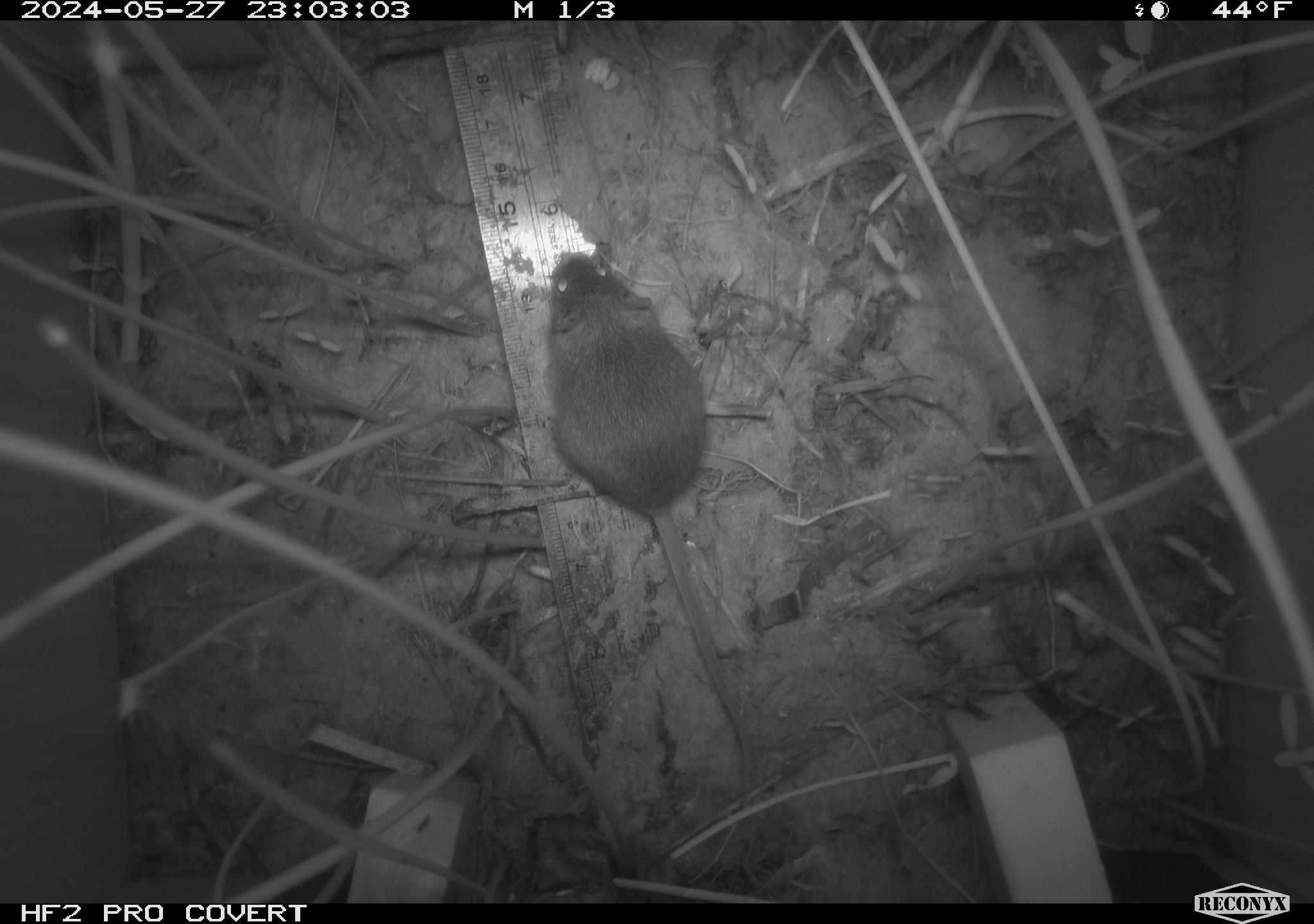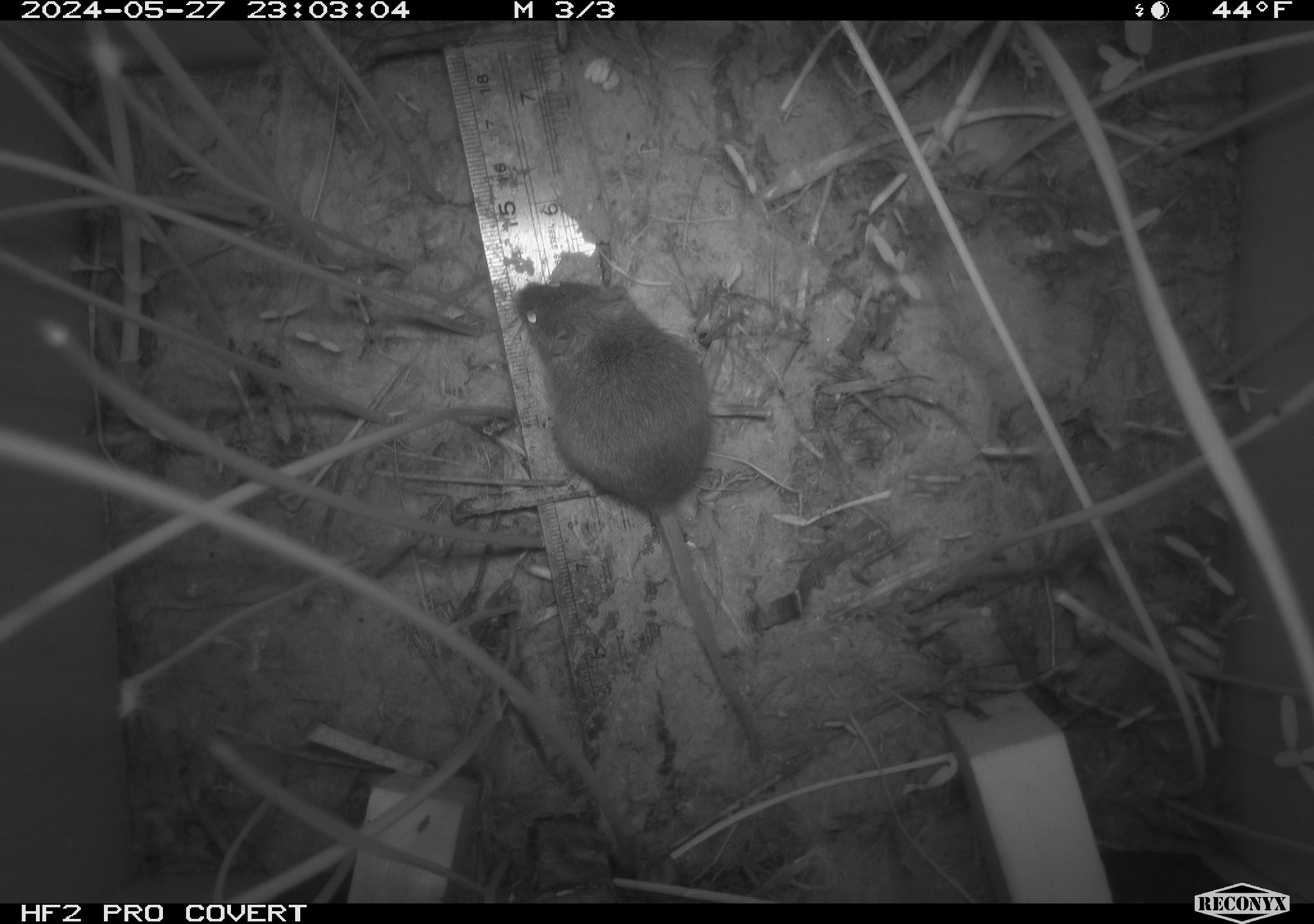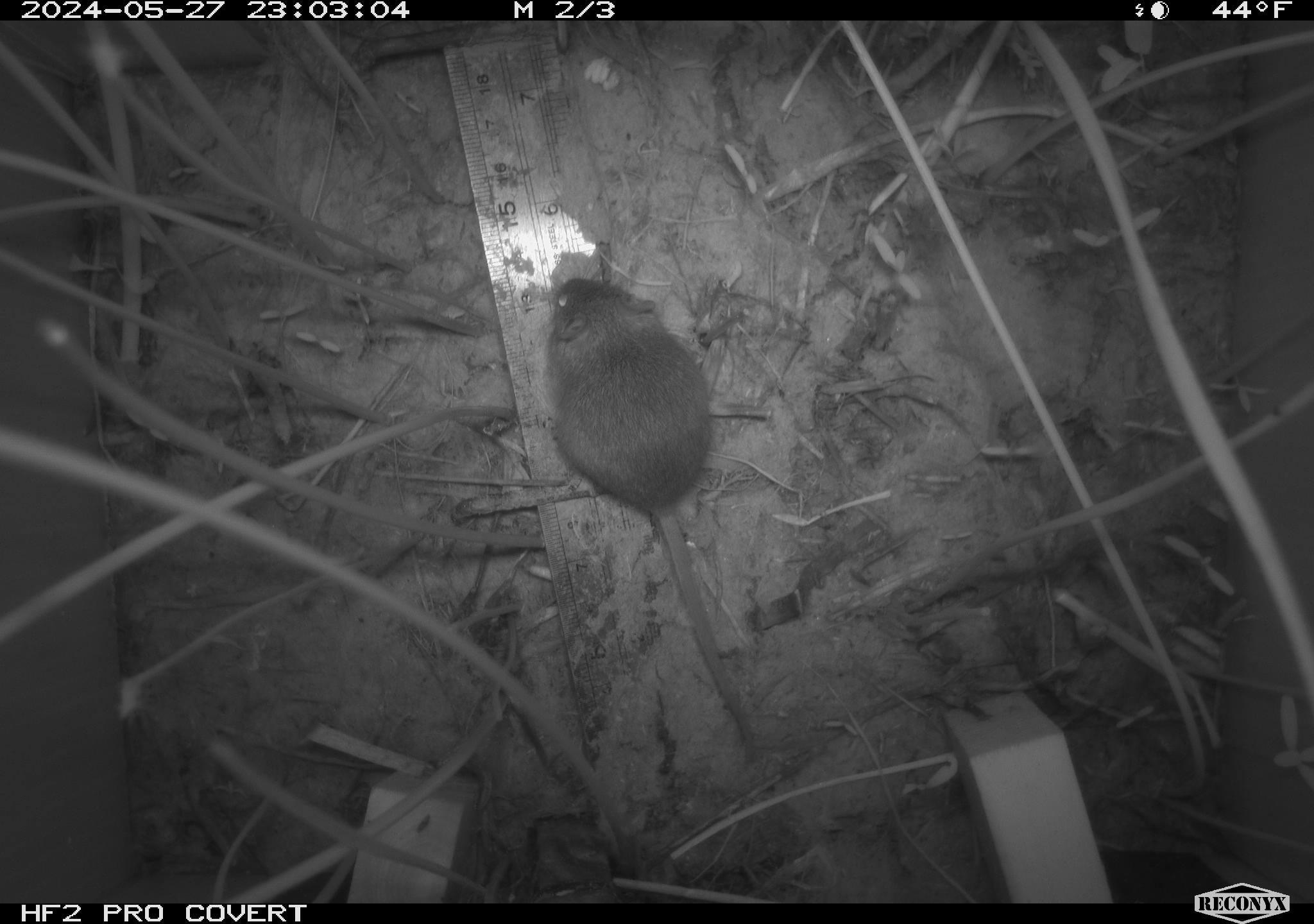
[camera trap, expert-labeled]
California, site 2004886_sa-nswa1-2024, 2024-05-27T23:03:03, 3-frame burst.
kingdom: Animalia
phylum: Chordata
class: Mammalia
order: Rodentia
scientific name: Rodentia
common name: rodent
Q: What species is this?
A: Rodent (Rodentia).